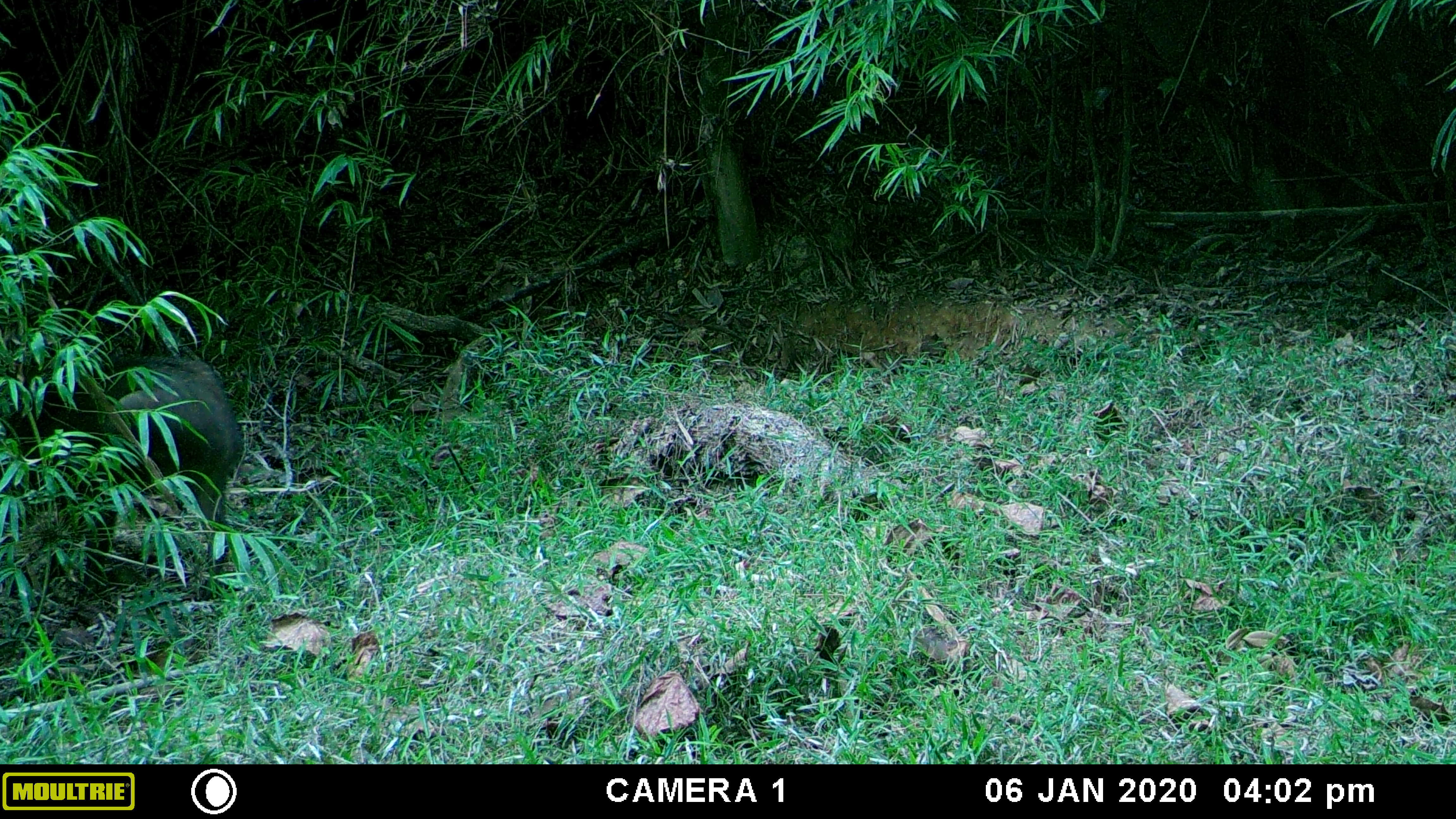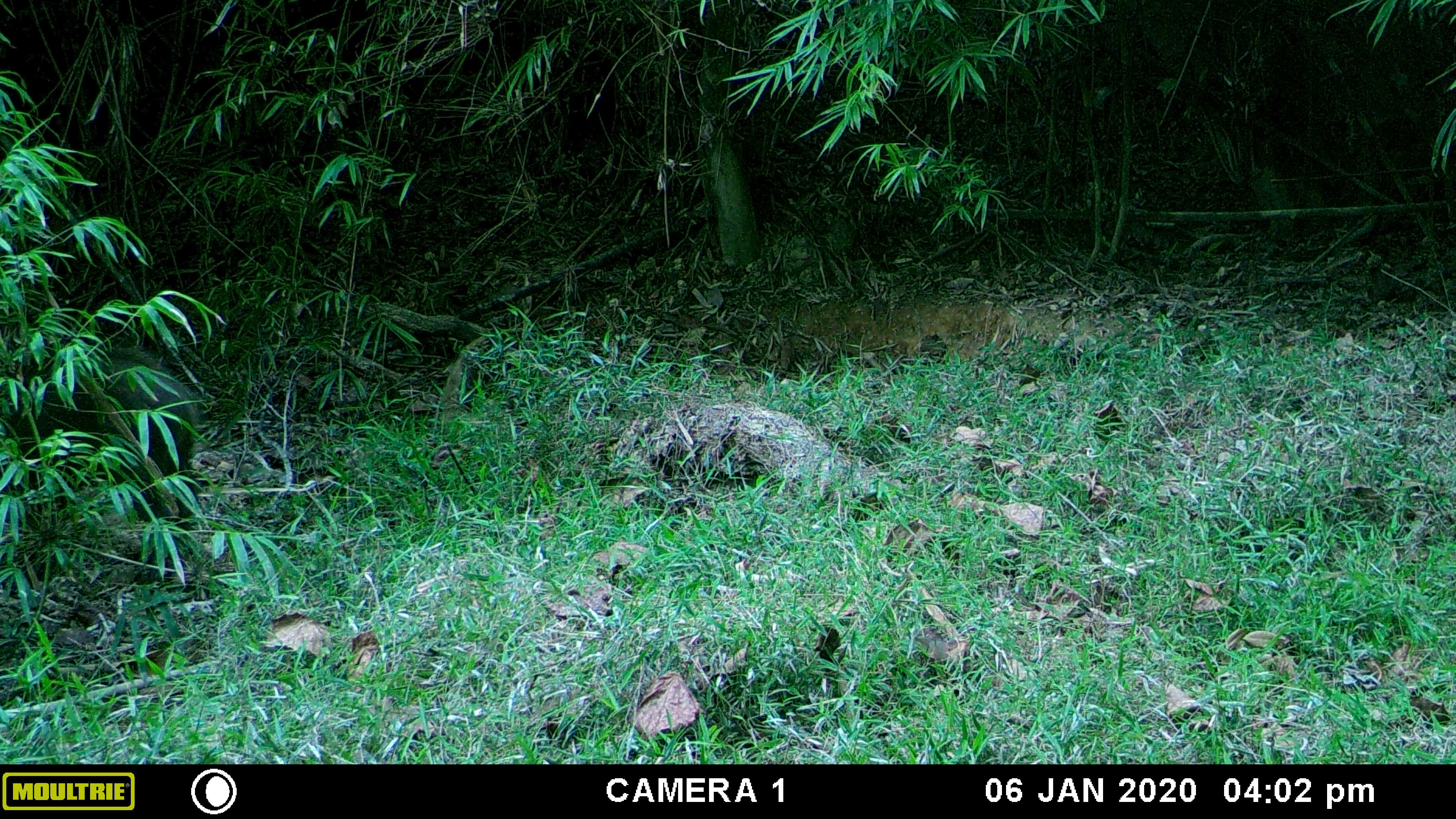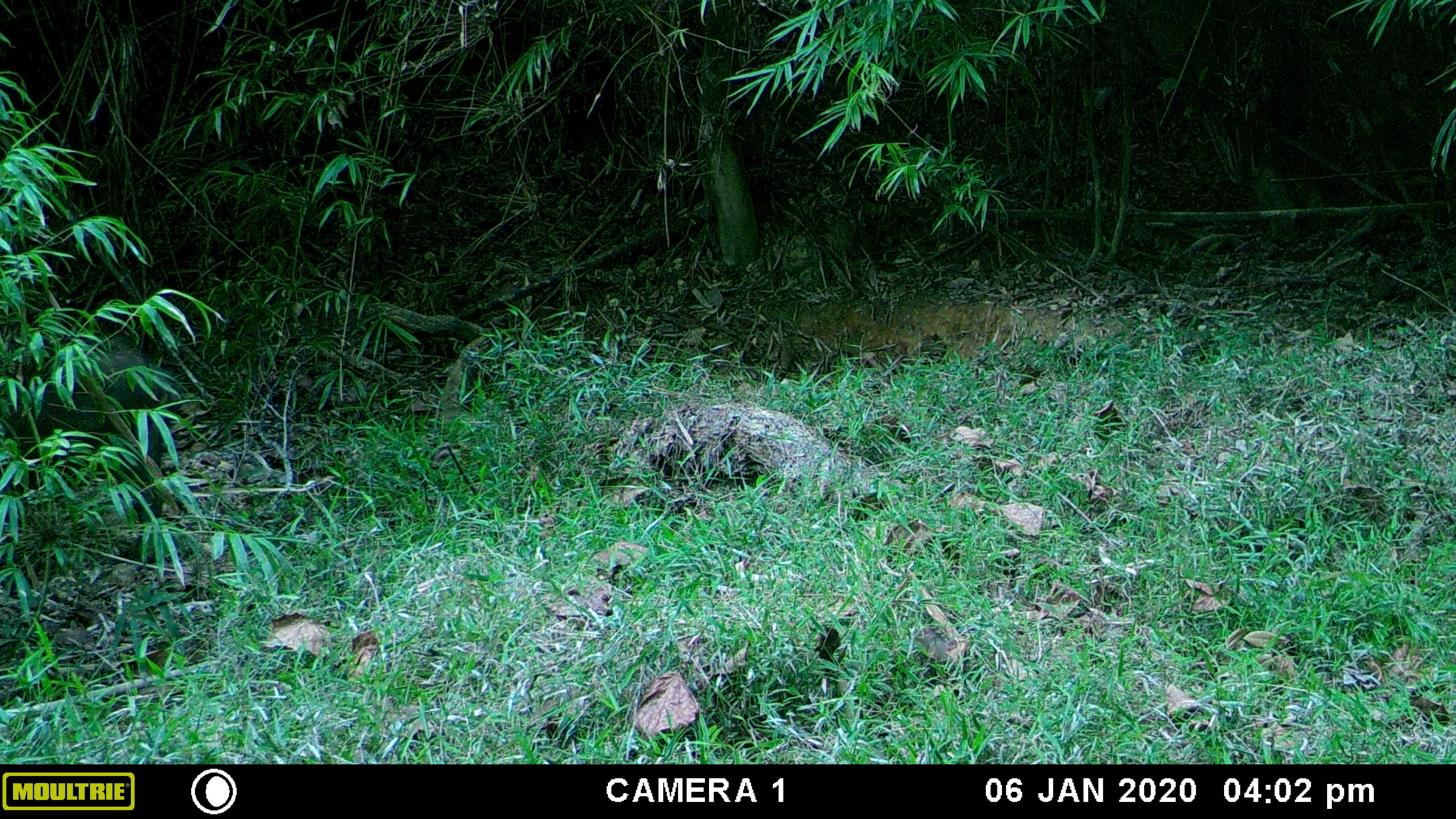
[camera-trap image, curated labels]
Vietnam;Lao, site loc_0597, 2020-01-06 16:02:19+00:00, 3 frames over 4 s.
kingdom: Animalia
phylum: Chordata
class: Mammalia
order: Artiodactyla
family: Suidae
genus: Sus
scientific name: Sus scrofa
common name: eurasian wild pig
Eurasian wild pig (Sus scrofa). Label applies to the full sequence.